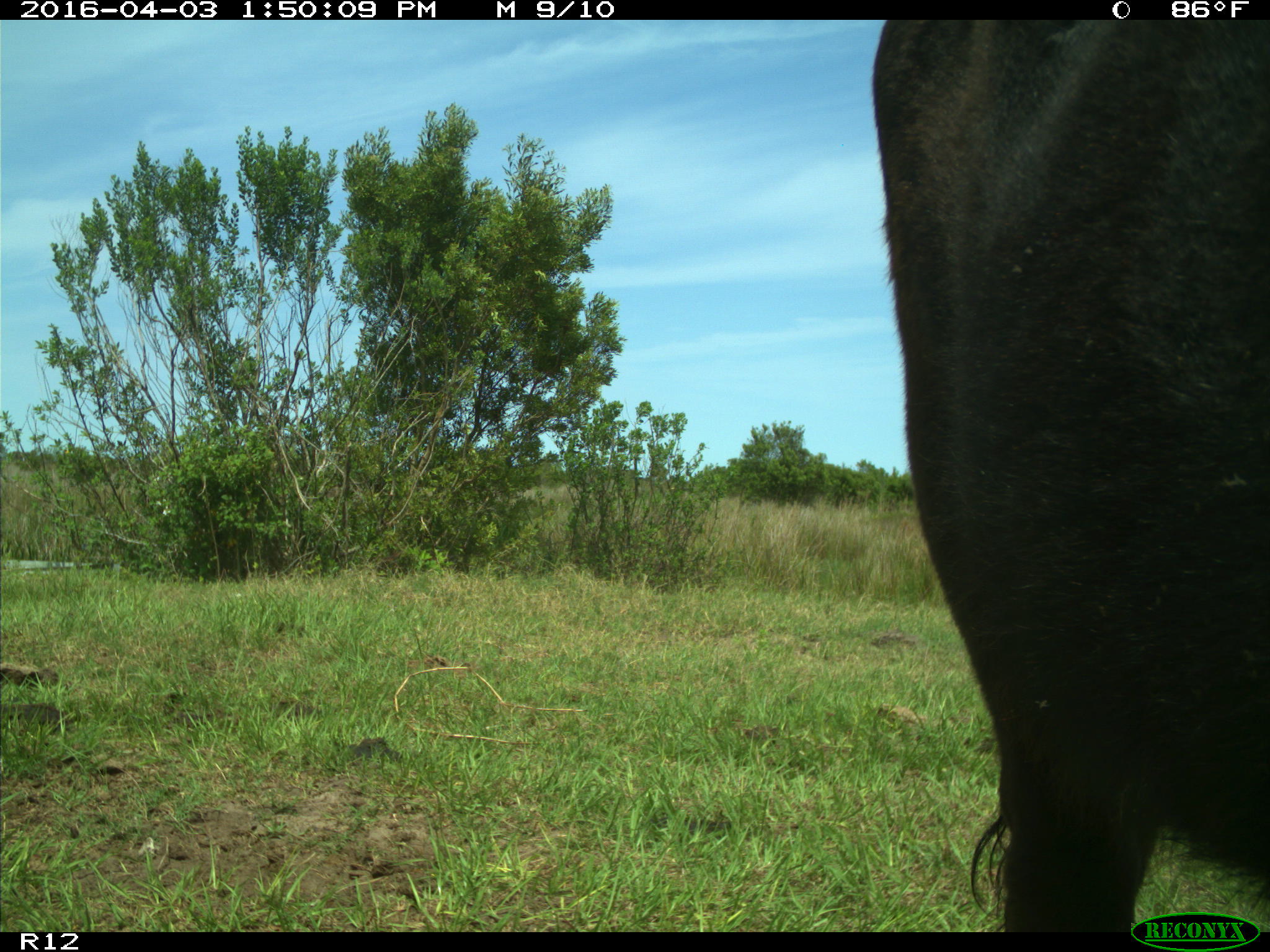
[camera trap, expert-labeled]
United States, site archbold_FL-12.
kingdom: Animalia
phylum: Chordata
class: Mammalia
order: Artiodactyla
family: Bovidae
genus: Bos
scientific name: Bos taurus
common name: domestic cow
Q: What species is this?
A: Bos taurus (domestic cow).